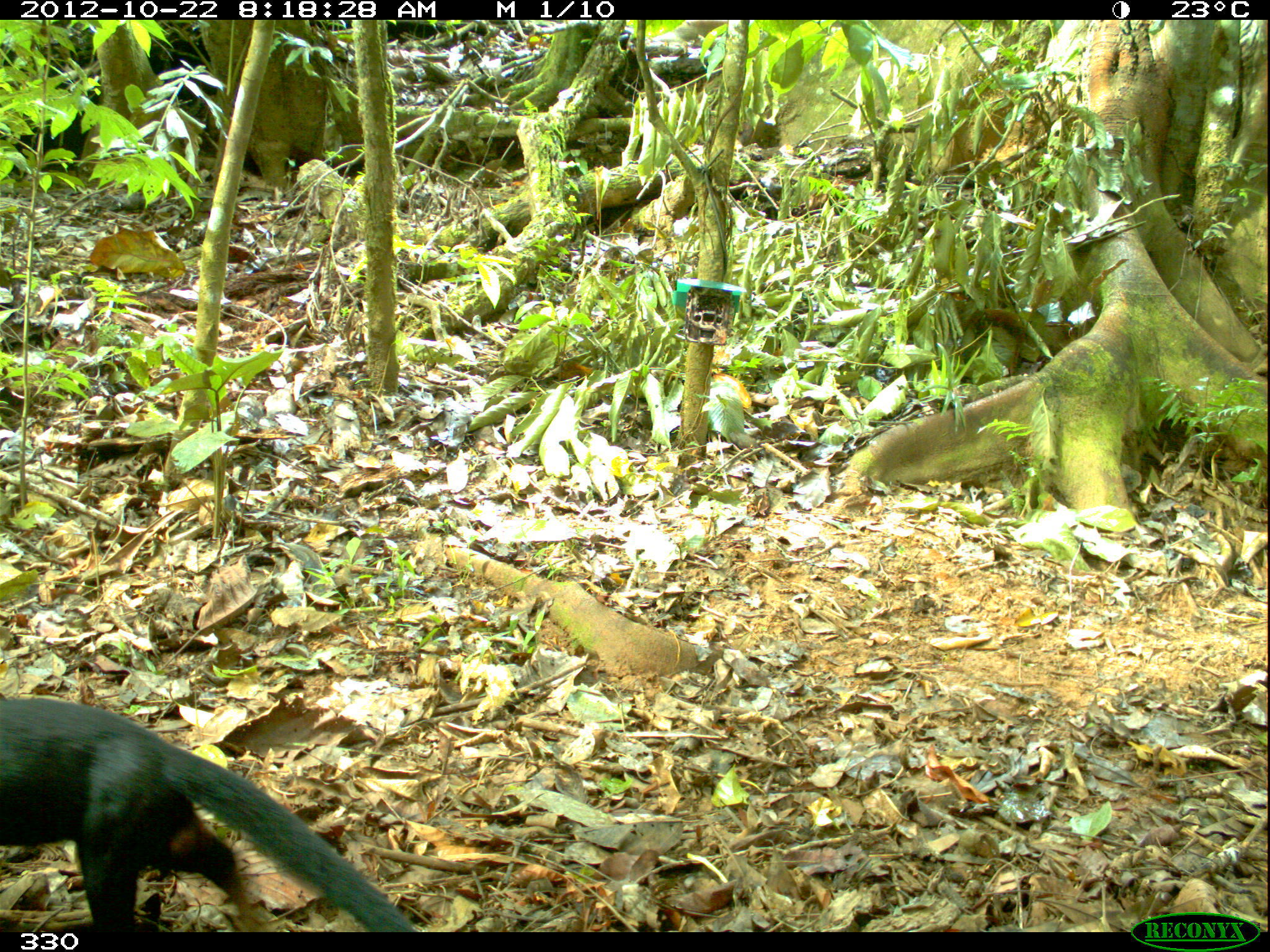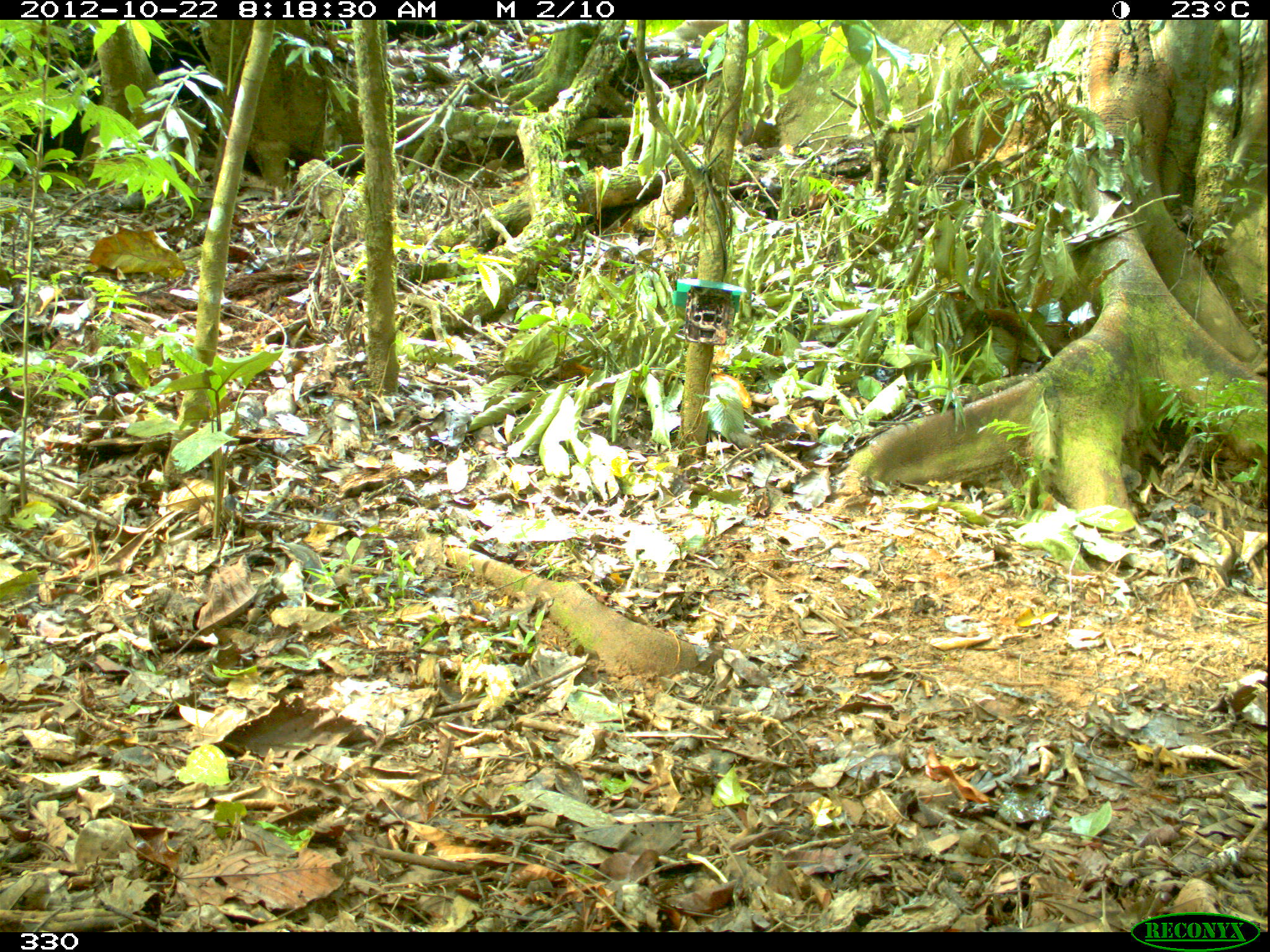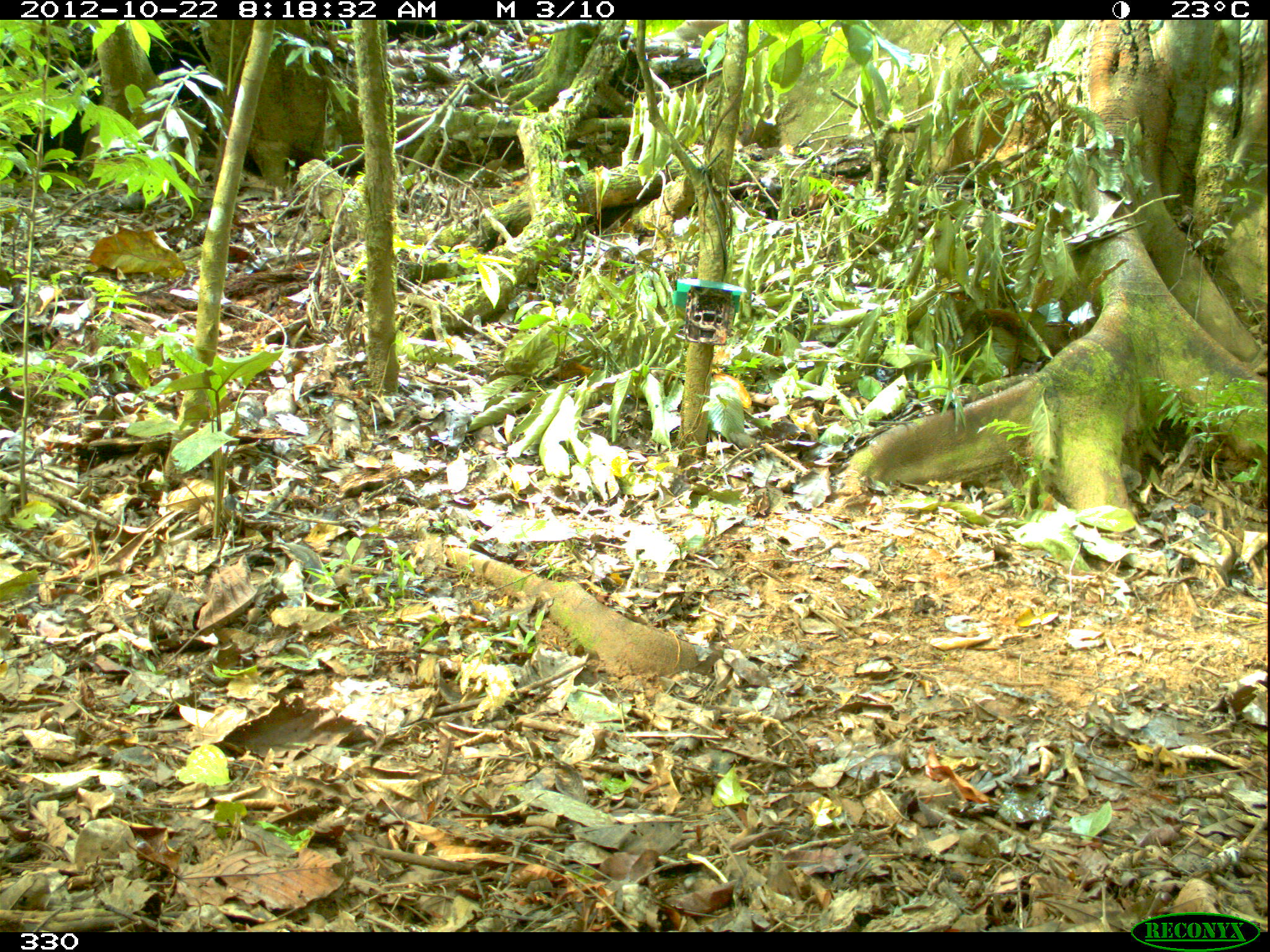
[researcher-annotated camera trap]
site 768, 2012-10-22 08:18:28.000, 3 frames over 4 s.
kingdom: Animalia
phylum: Chordata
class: Mammalia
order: Carnivora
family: Mustelidae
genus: Eira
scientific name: Eira barbara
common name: tayra